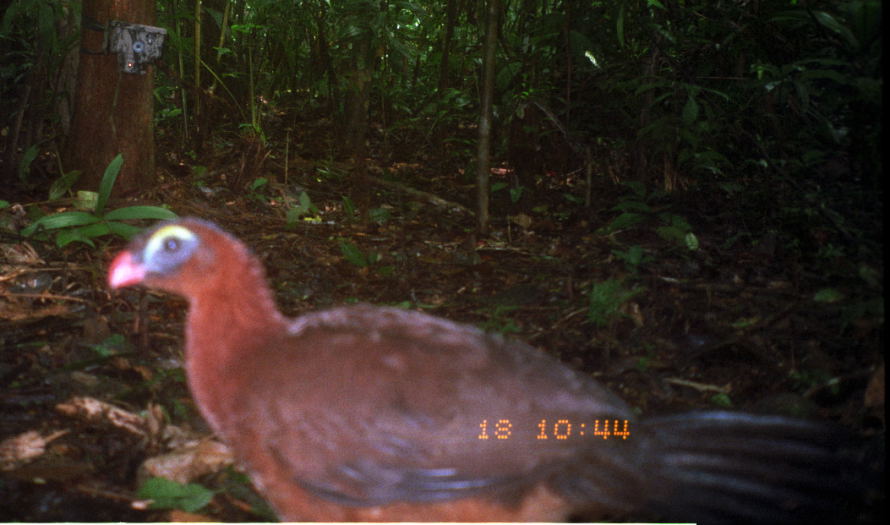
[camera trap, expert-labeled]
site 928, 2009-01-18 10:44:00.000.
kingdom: Animalia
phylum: Chordata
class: Aves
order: Galliformes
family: Cracidae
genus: Nothocrax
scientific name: Nothocrax urumutum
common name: nocturnal curassow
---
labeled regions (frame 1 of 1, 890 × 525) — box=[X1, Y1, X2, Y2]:
nothocrax urumutum: box=[103, 214, 880, 522]